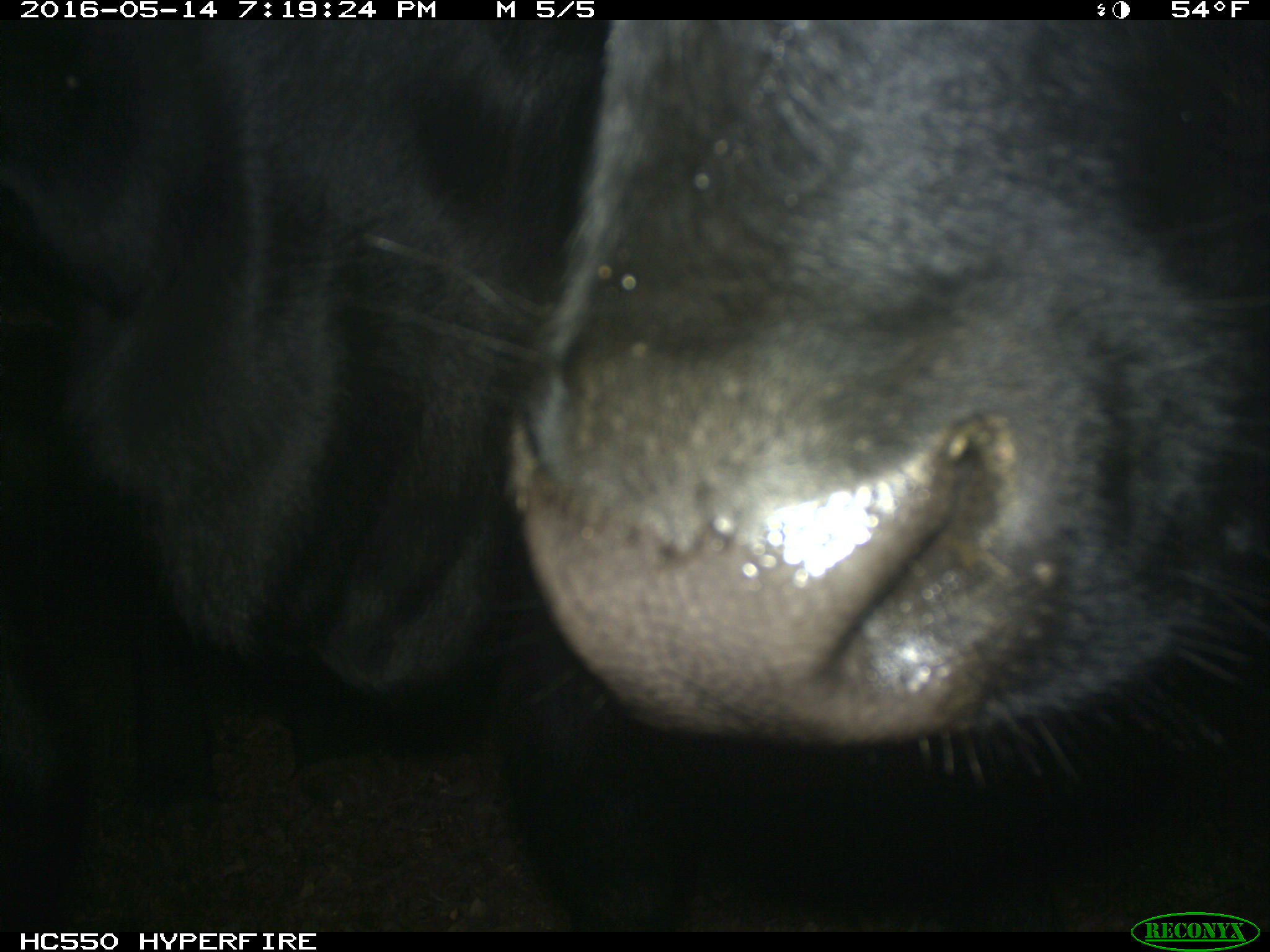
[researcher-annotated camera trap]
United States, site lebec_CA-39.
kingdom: Animalia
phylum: Chordata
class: Mammalia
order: Artiodactyla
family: Bovidae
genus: Bos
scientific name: Bos taurus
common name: domestic cow